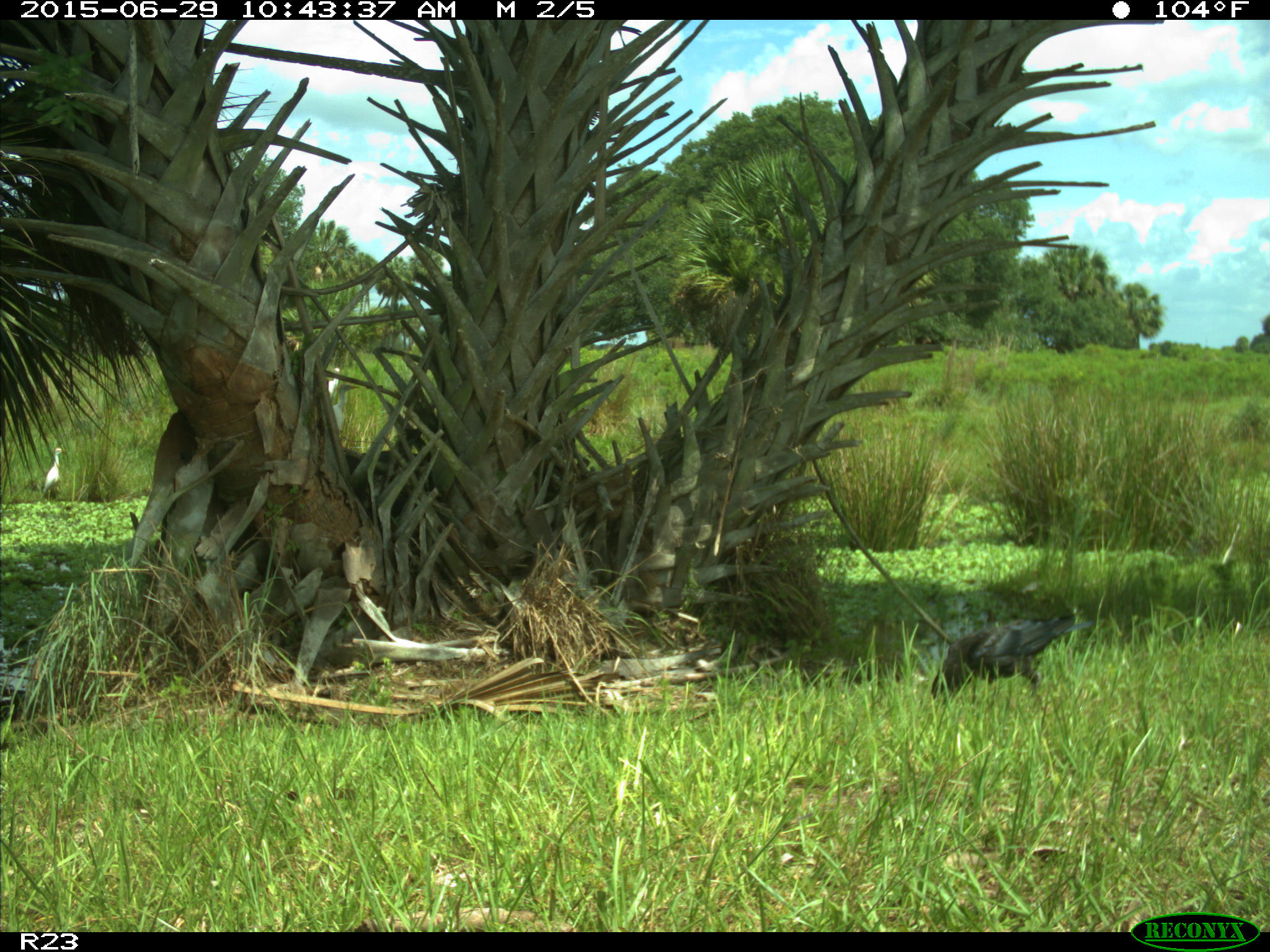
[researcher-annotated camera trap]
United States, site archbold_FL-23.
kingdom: Animalia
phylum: Chordata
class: Mammalia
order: Artiodactyla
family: Bovidae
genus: Bos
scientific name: Bos taurus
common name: domestic cow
Bos taurus (domestic cow).